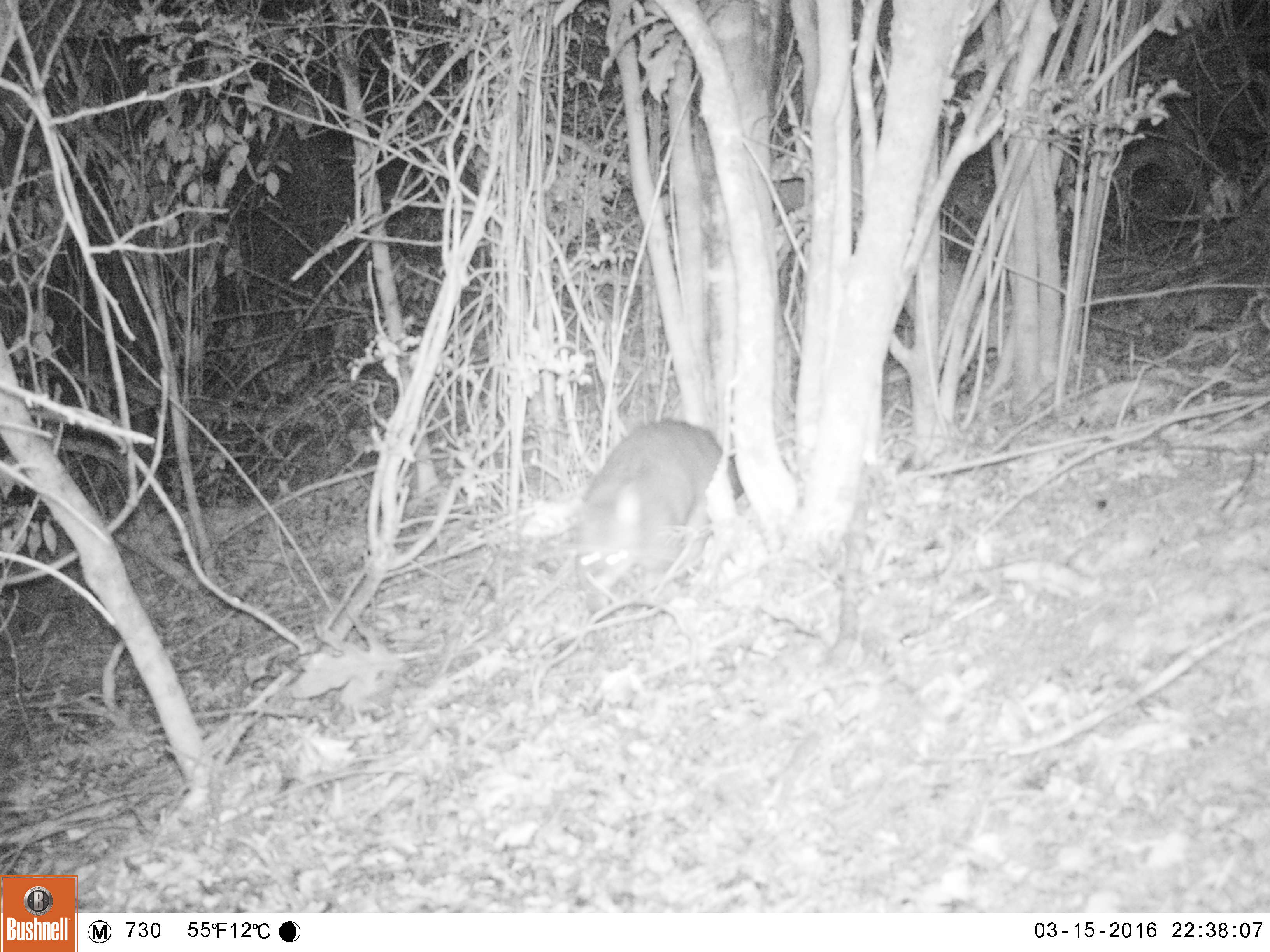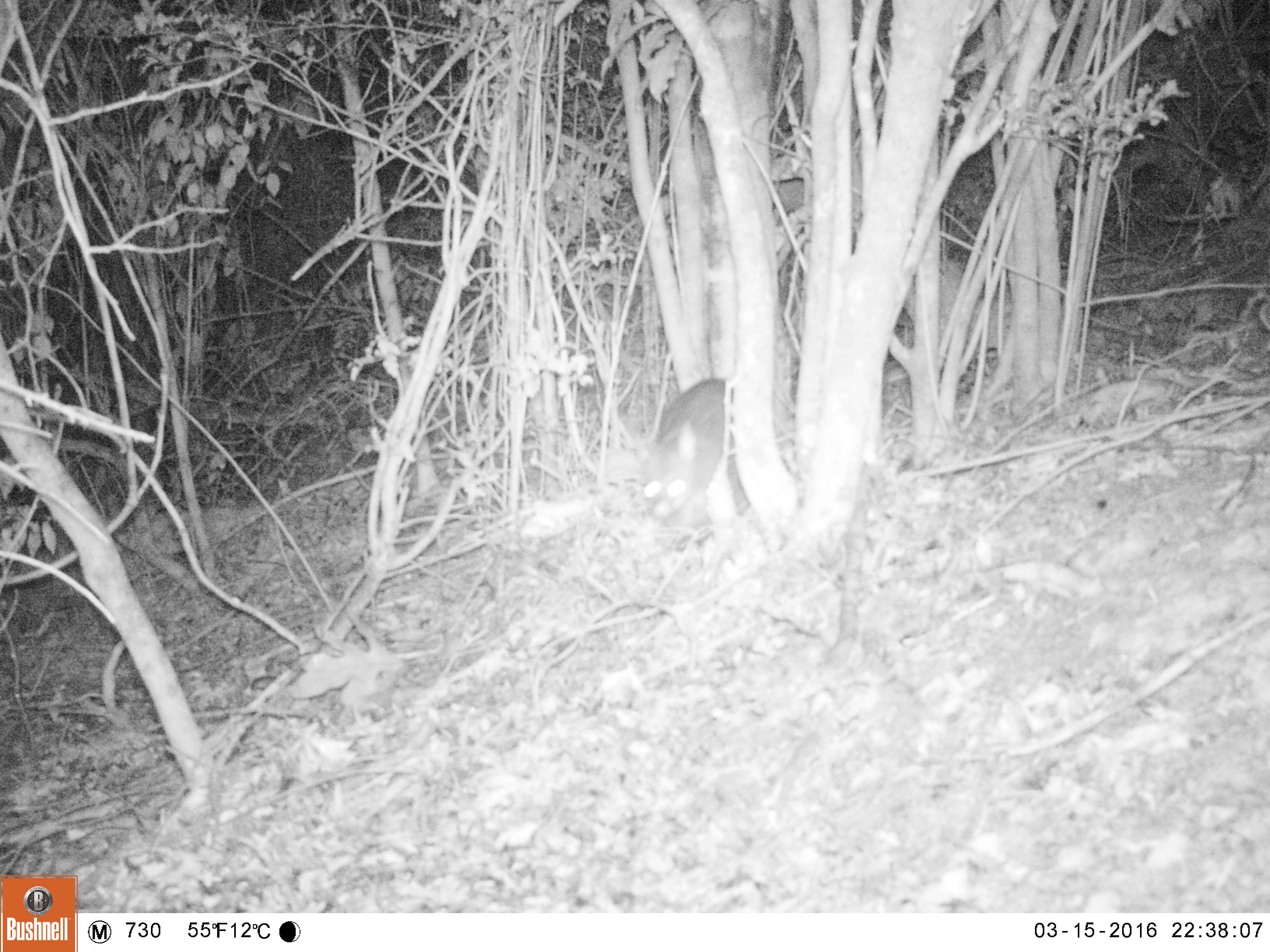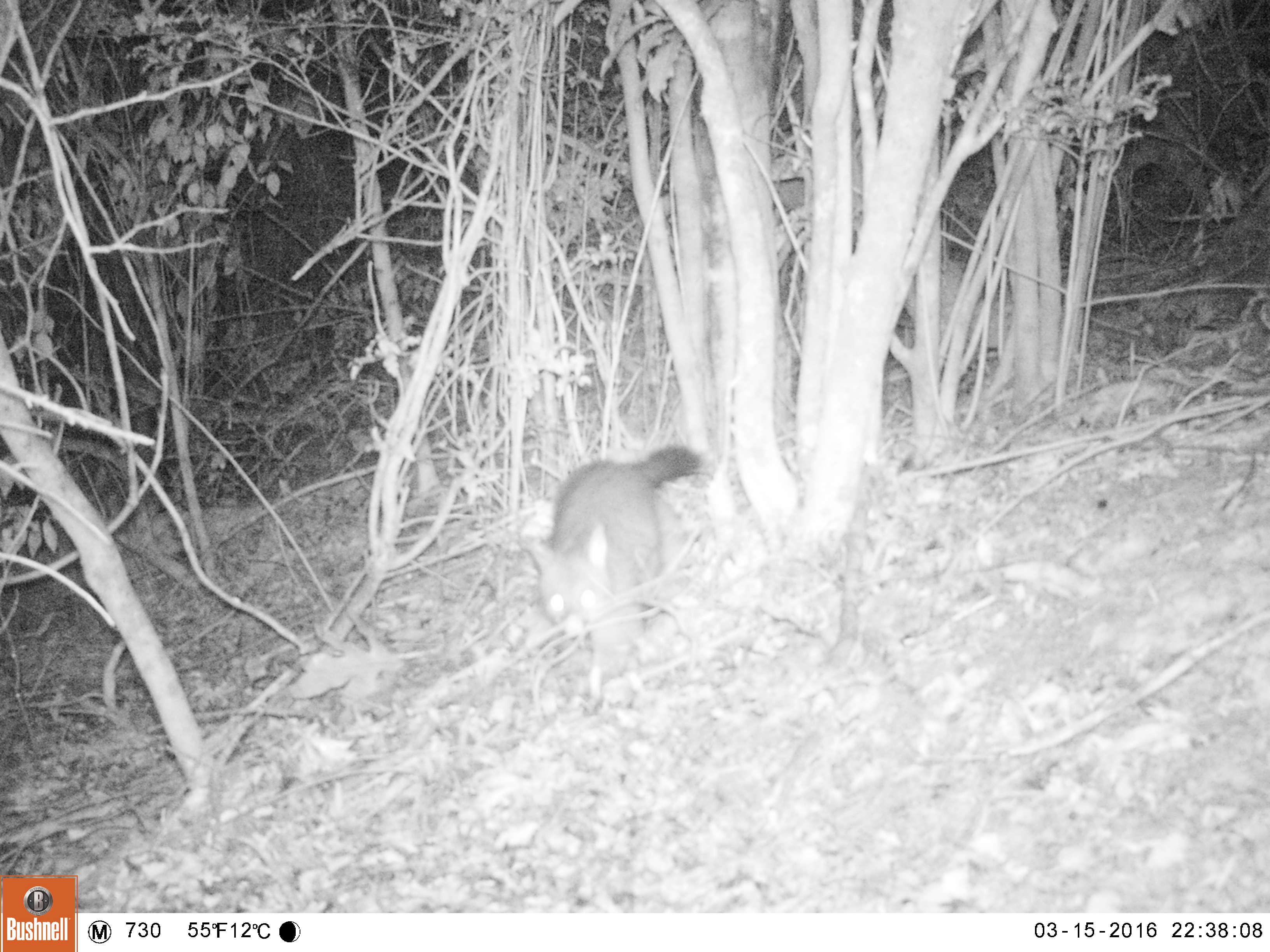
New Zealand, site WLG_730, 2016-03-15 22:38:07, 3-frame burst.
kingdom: Animalia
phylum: Chordata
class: Mammalia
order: Diprotodontia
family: Phalangeridae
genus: Trichosurus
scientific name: Trichosurus vulpecula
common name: common brushtail possum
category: possum